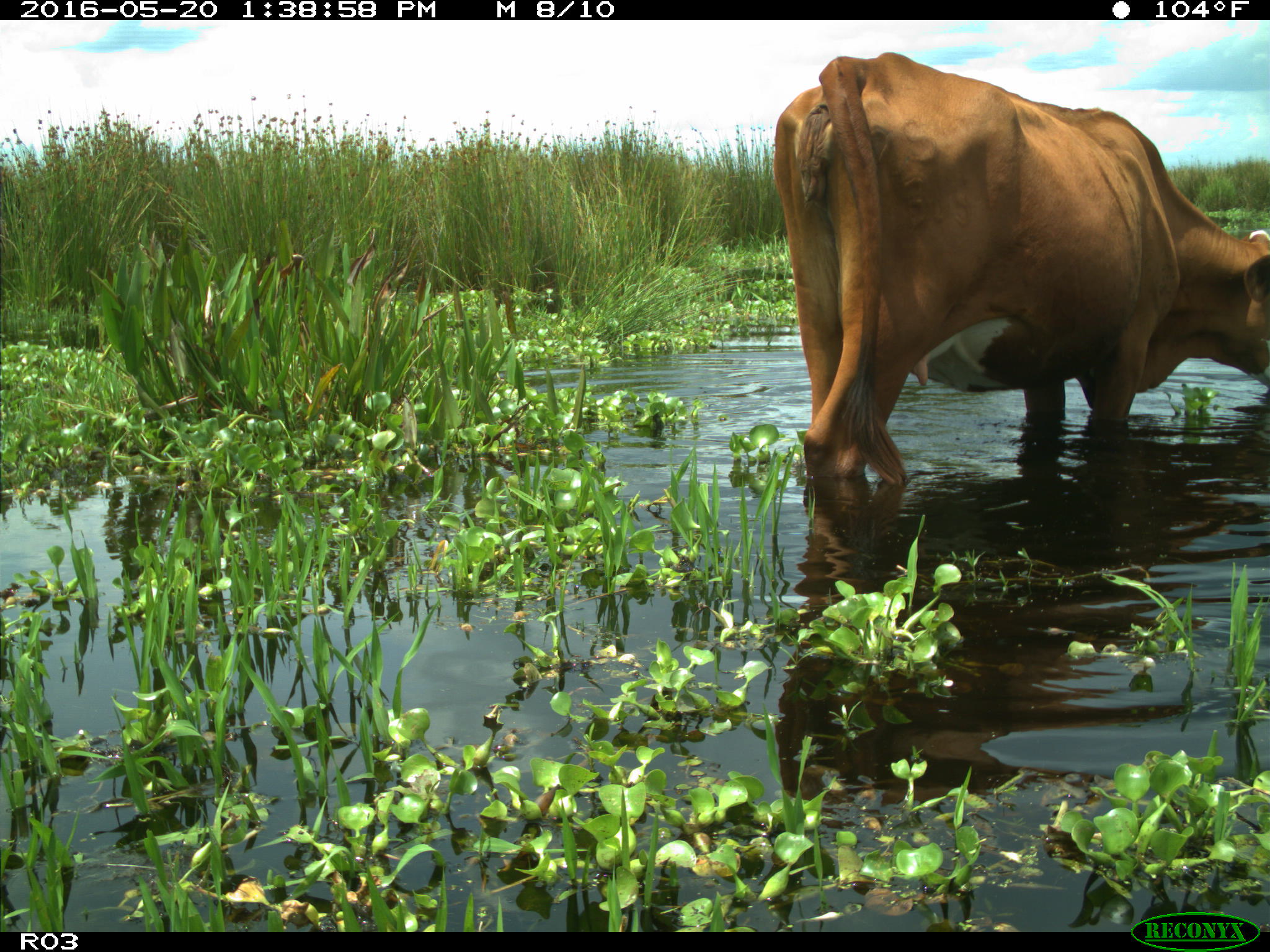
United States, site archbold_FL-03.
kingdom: Animalia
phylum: Chordata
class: Mammalia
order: Artiodactyla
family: Bovidae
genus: Bos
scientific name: Bos taurus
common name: domestic cow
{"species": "Bos taurus (domestic cow)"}